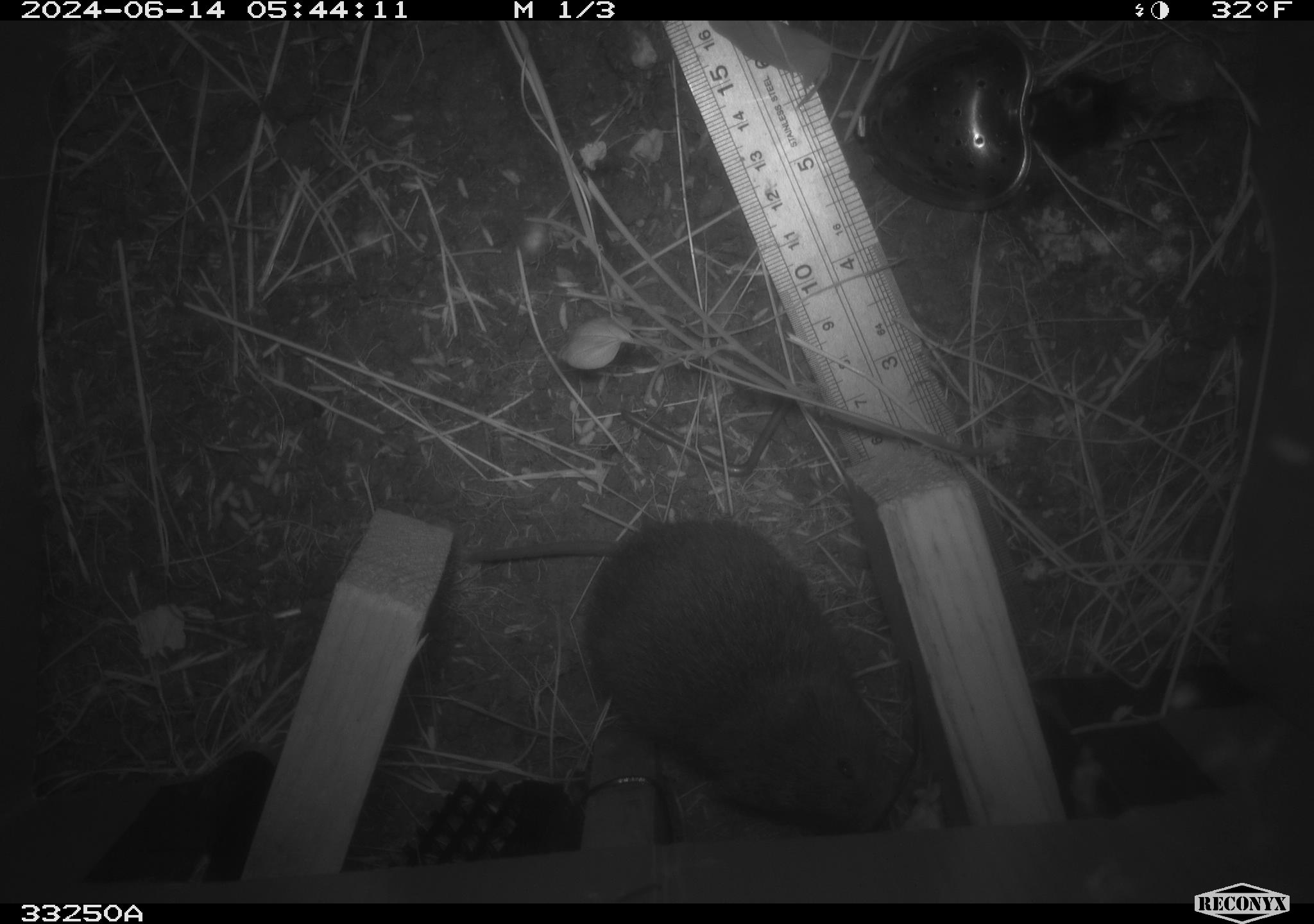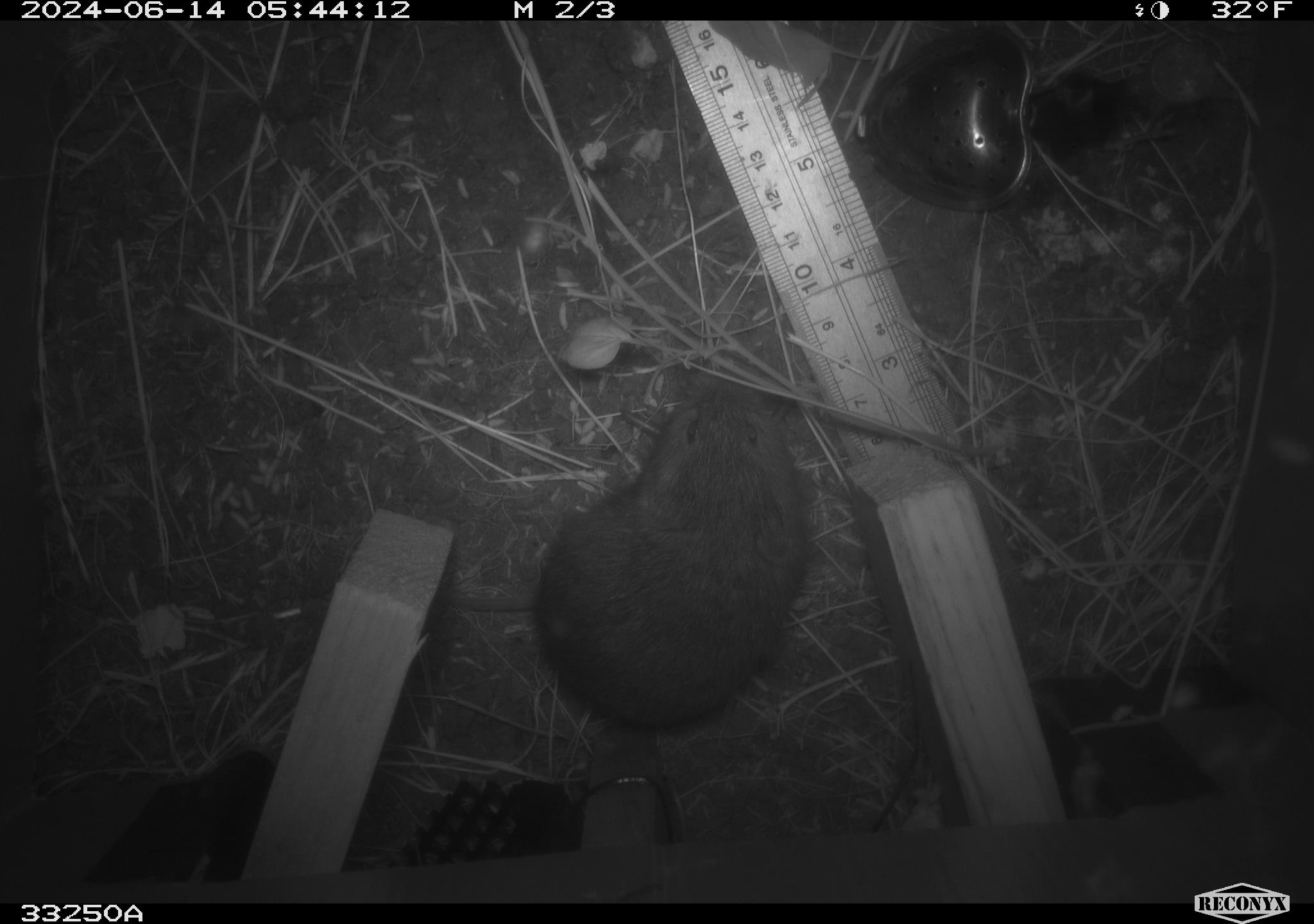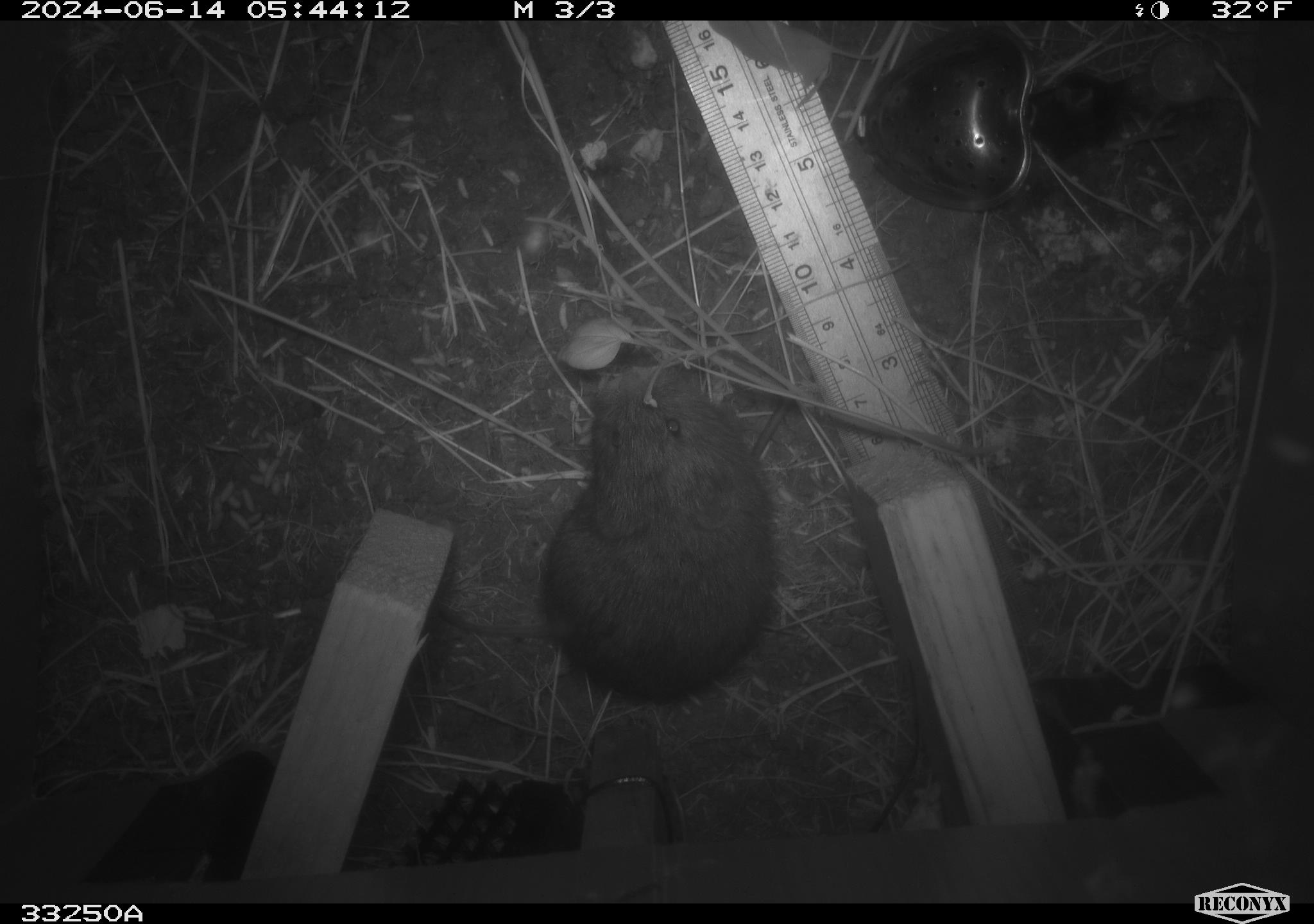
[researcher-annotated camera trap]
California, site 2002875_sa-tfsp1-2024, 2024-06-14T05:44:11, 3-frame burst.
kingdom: Animalia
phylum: Chordata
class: Mammalia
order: Rodentia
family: Cricetidae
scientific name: Arvicolinae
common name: voles, lemmings, and muskrats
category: arvicolinae subfamily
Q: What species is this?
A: Arvicolinae subfamily (voles, lemmings, and muskrats) (Arvicolinae).